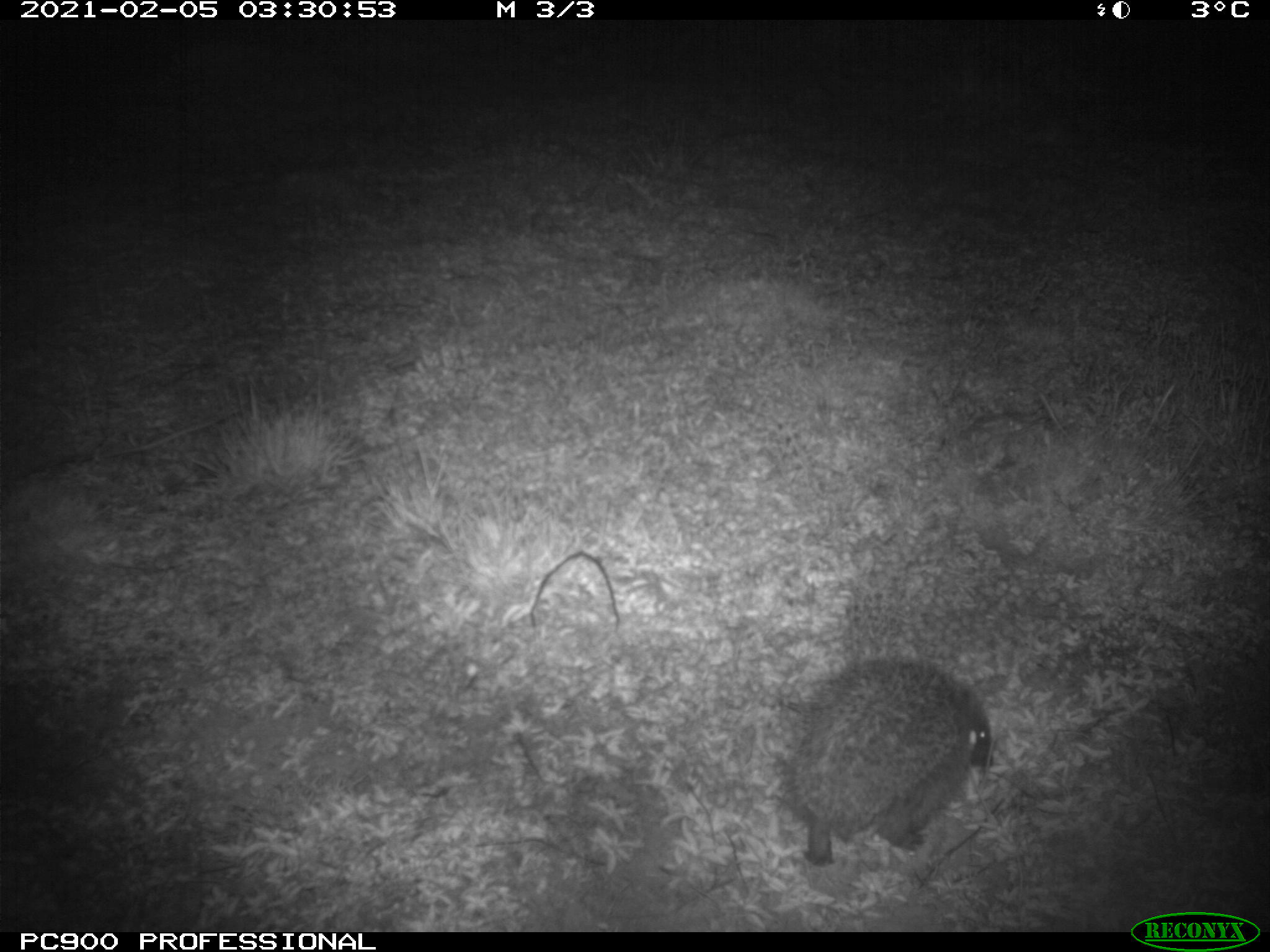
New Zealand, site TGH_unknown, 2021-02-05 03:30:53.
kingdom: Animalia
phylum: Chordata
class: Mammalia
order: Eulipotyphla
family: Erinaceidae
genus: Erinaceus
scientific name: Erinaceus europaeus europaeus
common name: european hedgehog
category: hedgehog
Hedgehog (european hedgehog) (Erinaceus europaeus europaeus).